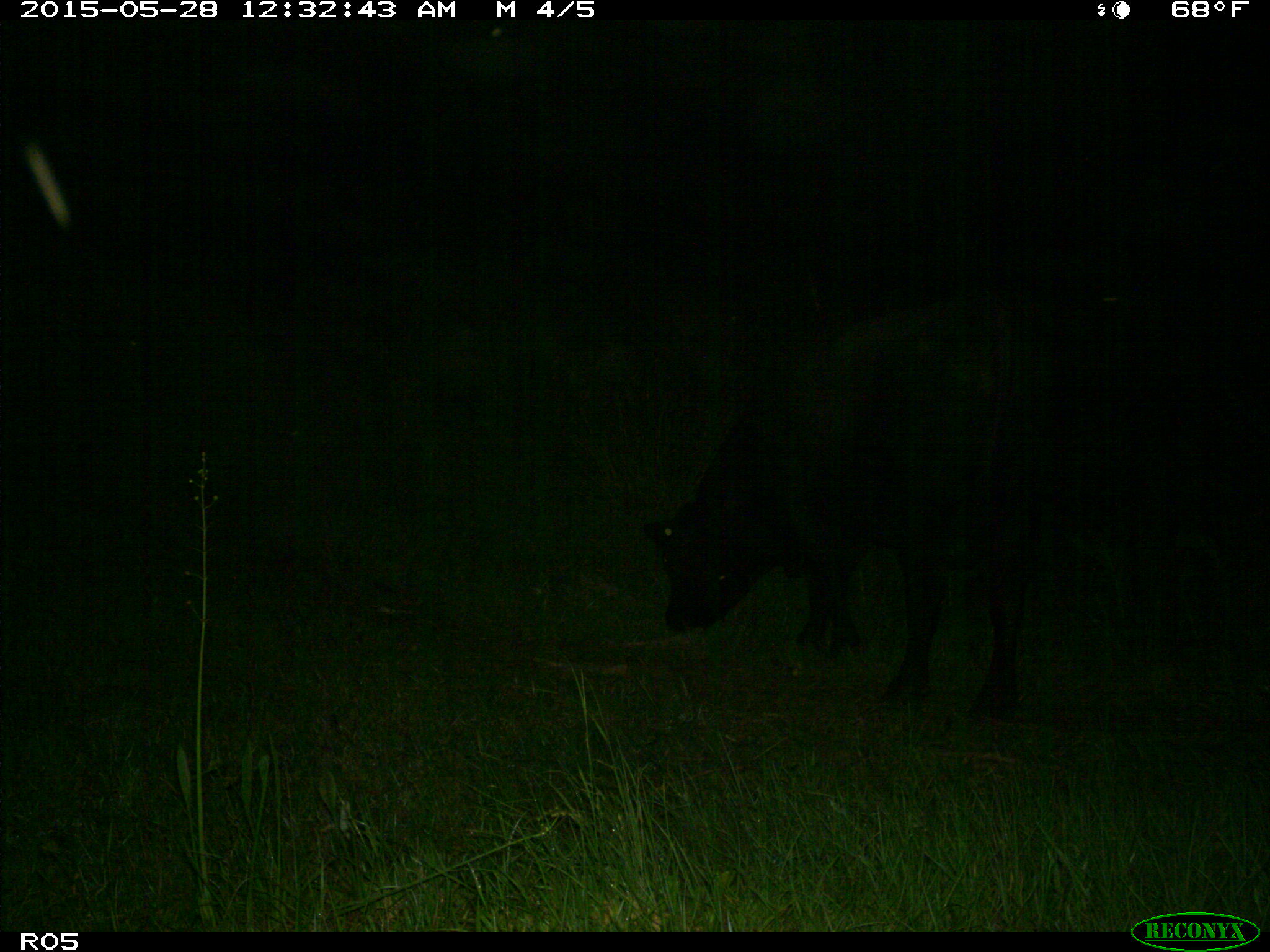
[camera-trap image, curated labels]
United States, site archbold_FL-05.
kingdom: Animalia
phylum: Chordata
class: Mammalia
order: Artiodactyla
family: Bovidae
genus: Bos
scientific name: Bos taurus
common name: domestic cow